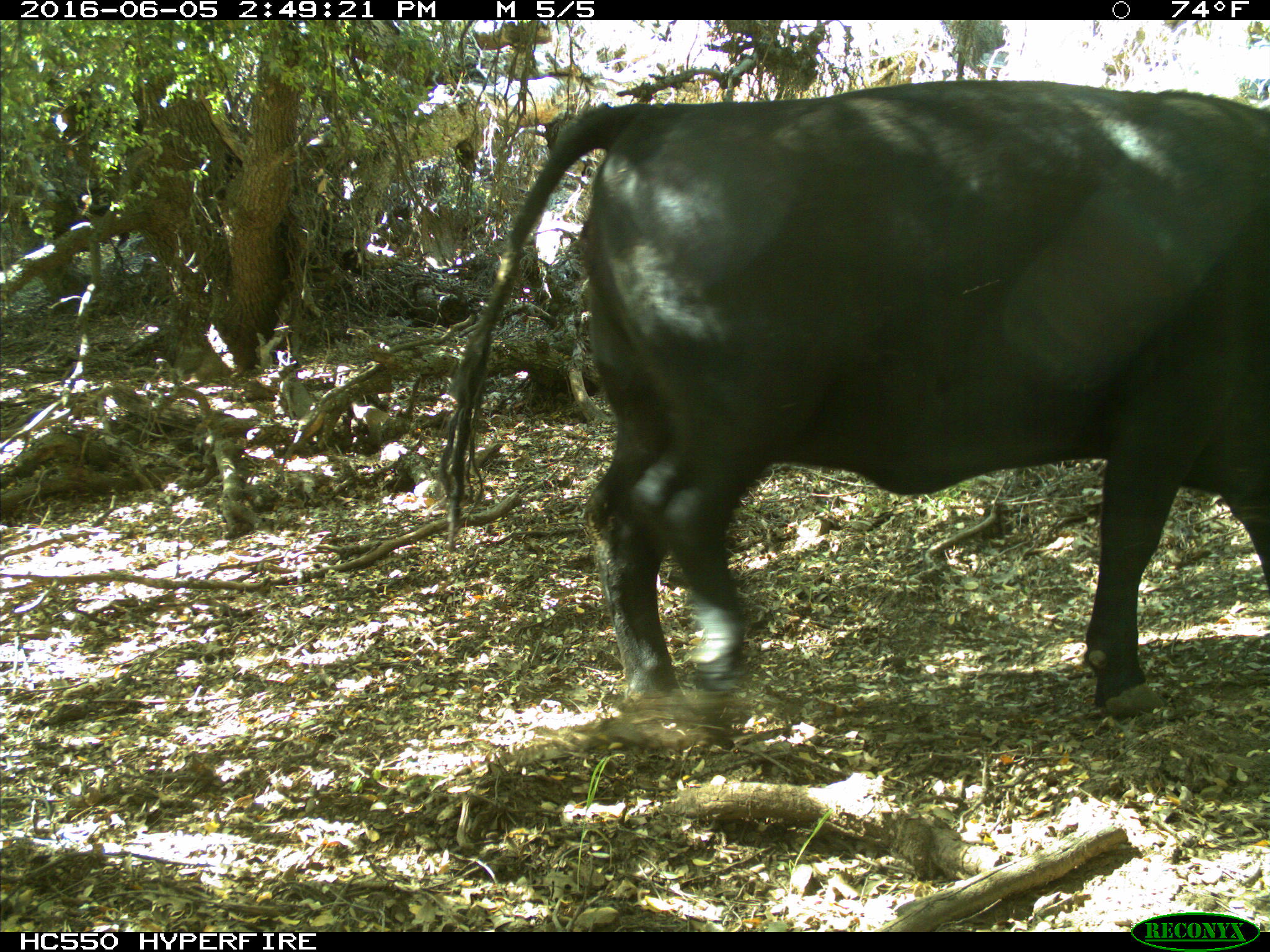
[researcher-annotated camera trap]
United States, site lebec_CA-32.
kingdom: Animalia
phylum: Chordata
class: Mammalia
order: Artiodactyla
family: Bovidae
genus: Bos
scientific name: Bos taurus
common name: domestic cow